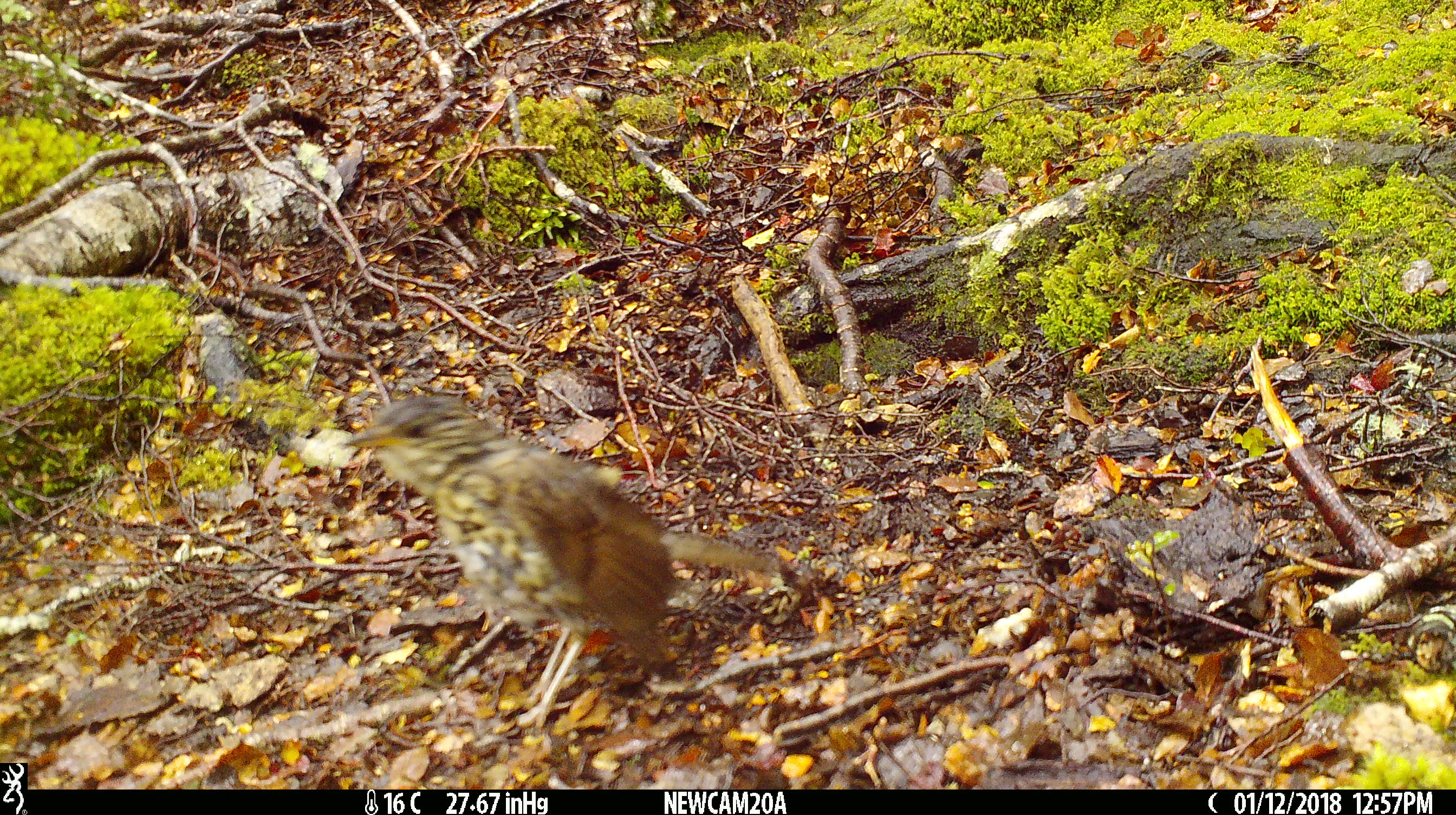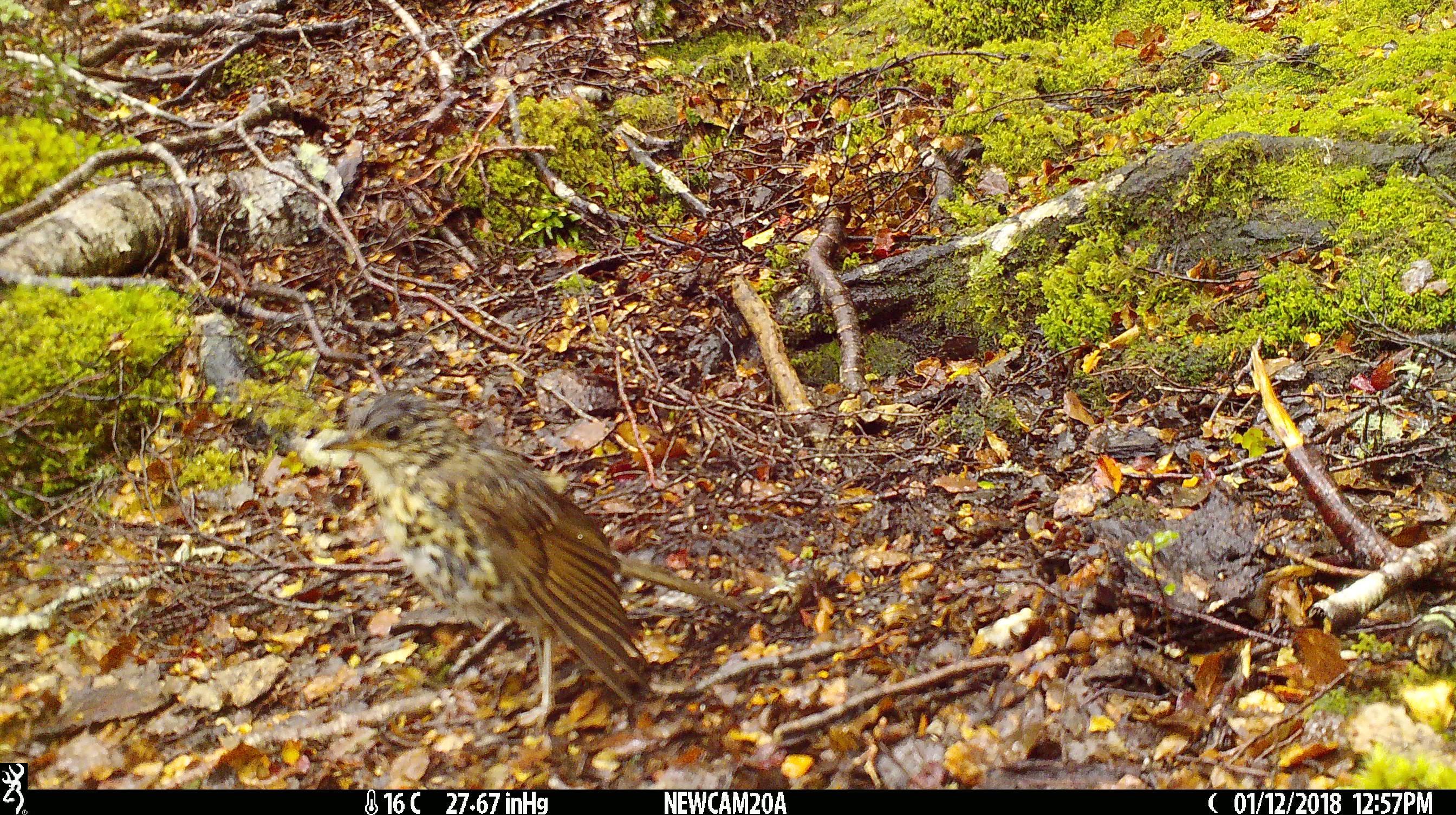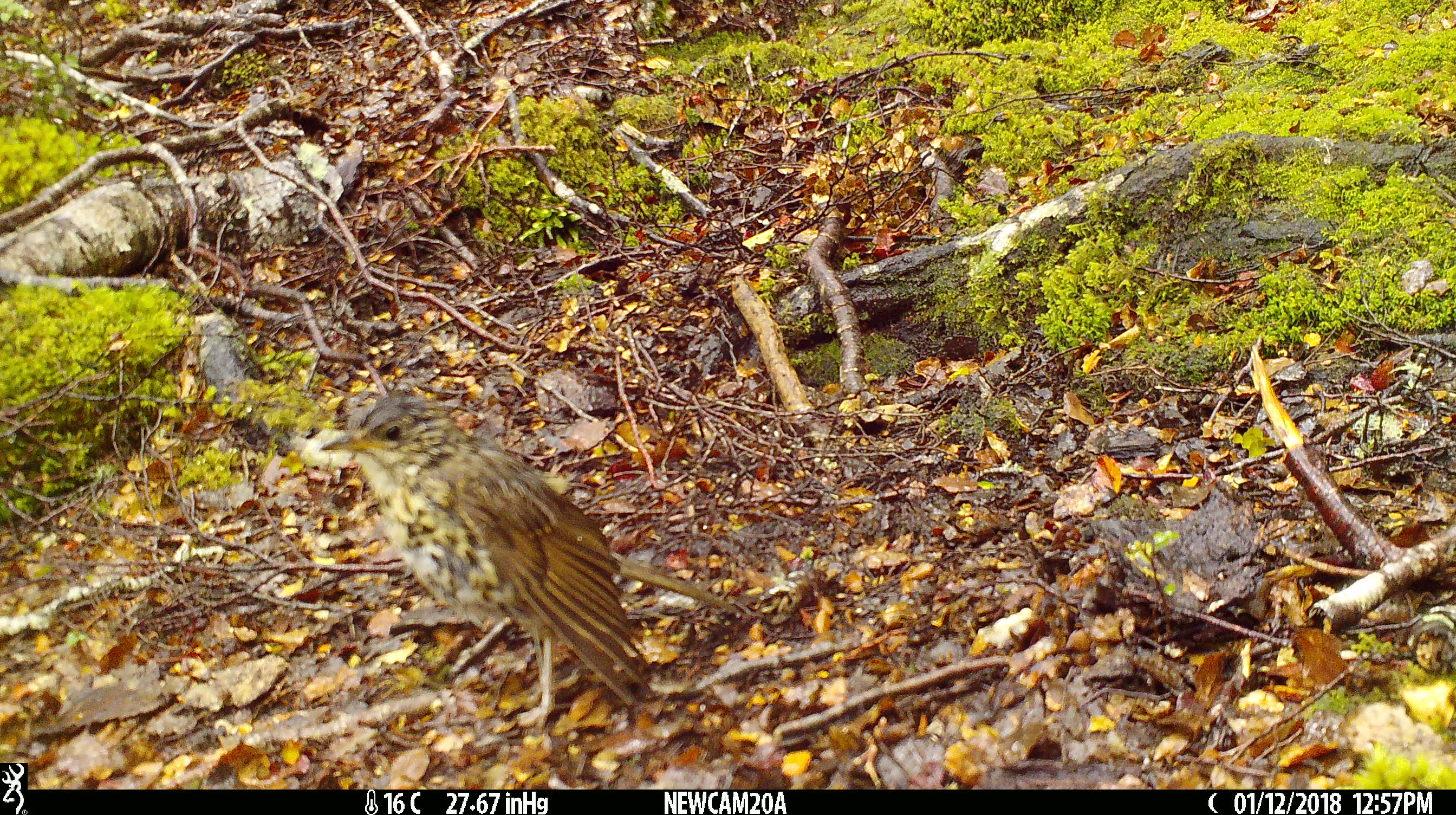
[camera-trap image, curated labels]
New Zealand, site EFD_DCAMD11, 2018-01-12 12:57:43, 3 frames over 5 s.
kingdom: Animalia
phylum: Chordata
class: Aves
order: Passeriformes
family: Turdidae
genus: Turdus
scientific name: Turdus philomelos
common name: song thrush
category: thrush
Thrush (song thrush) (Turdus philomelos).